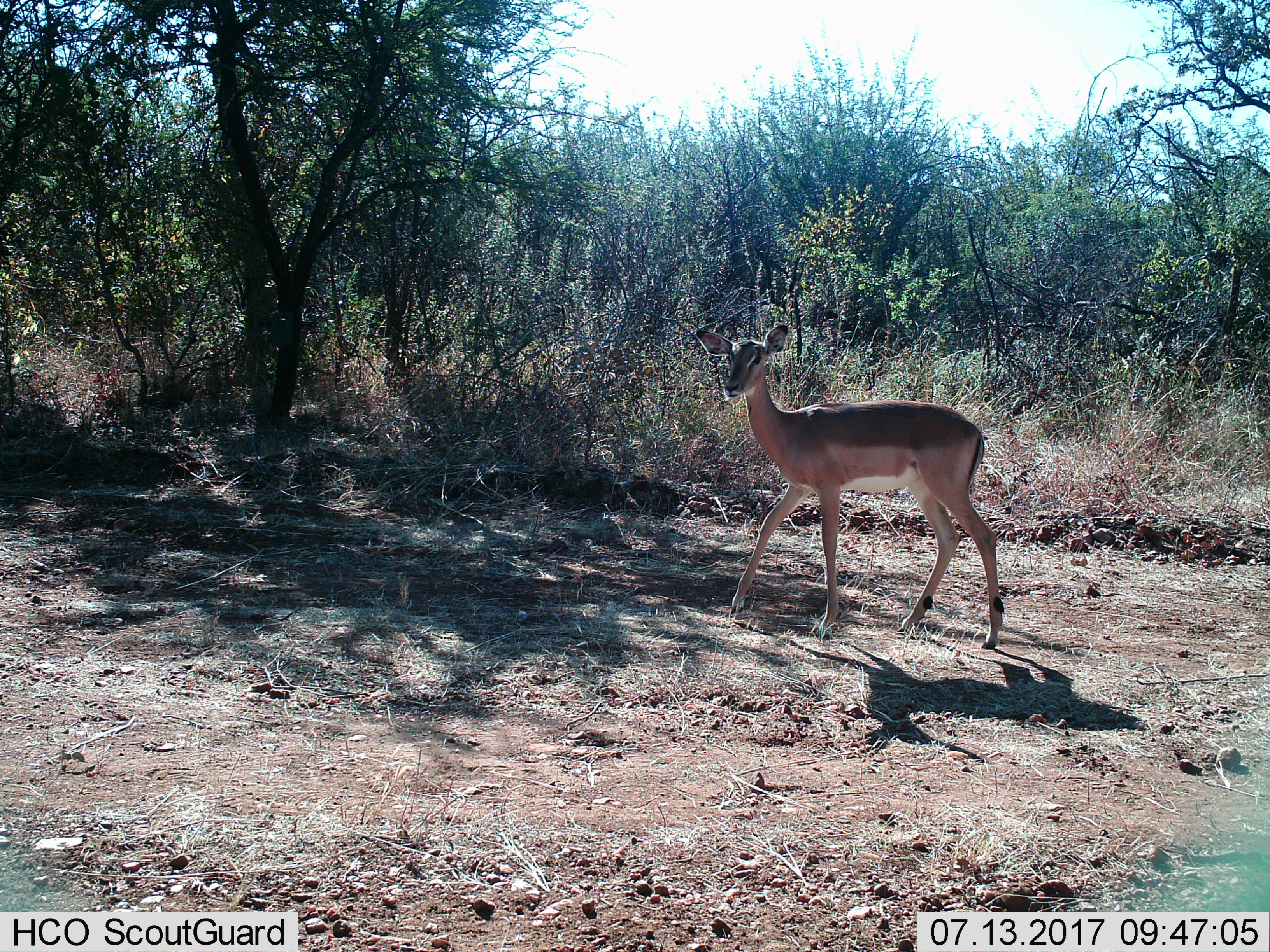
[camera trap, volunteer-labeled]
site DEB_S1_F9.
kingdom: Animalia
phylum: Chordata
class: Mammalia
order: Artiodactyla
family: Bovidae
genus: Aepyceros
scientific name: Aepyceros melampus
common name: impala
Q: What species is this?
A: Impala (Aepyceros melampus).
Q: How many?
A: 1.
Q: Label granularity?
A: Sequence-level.